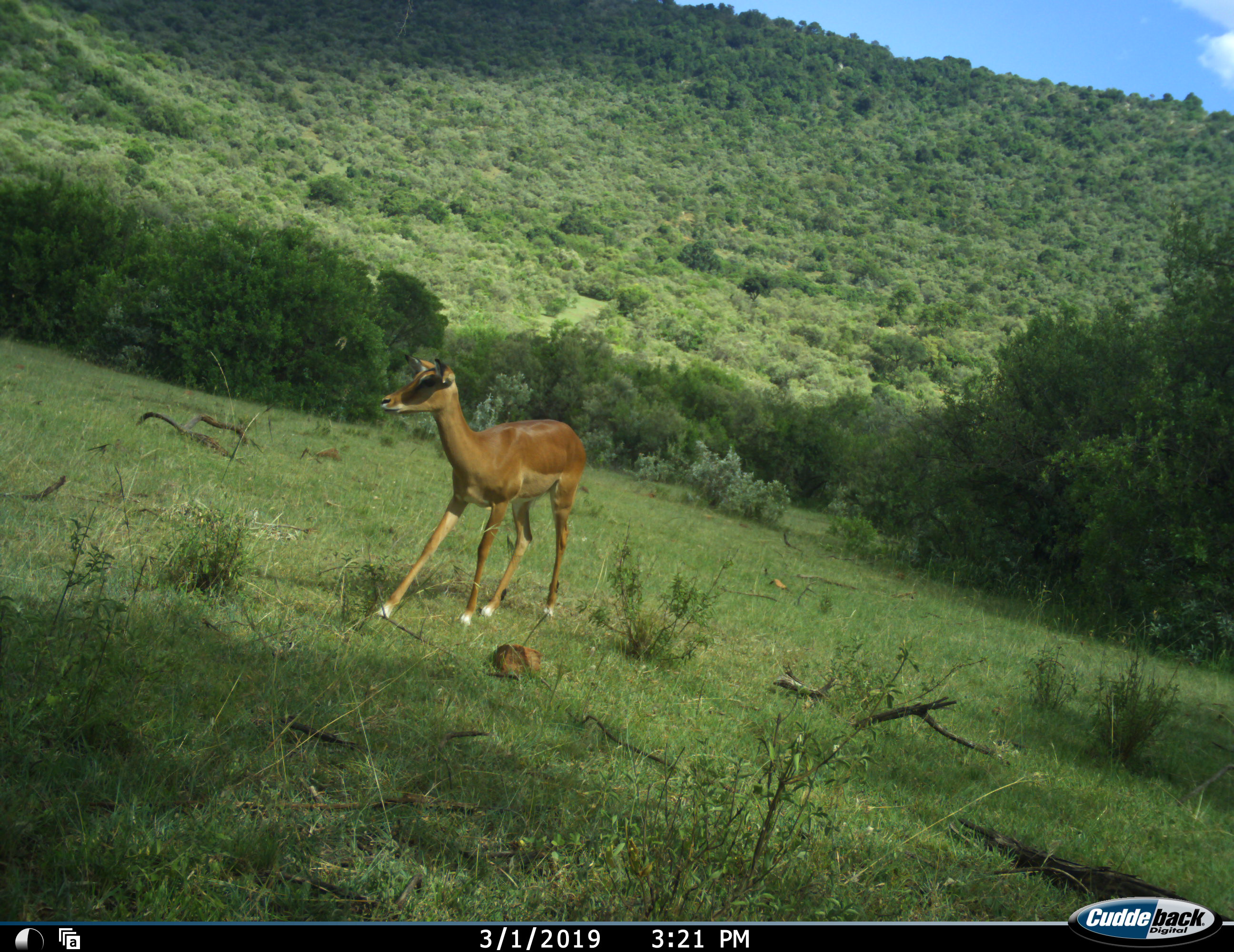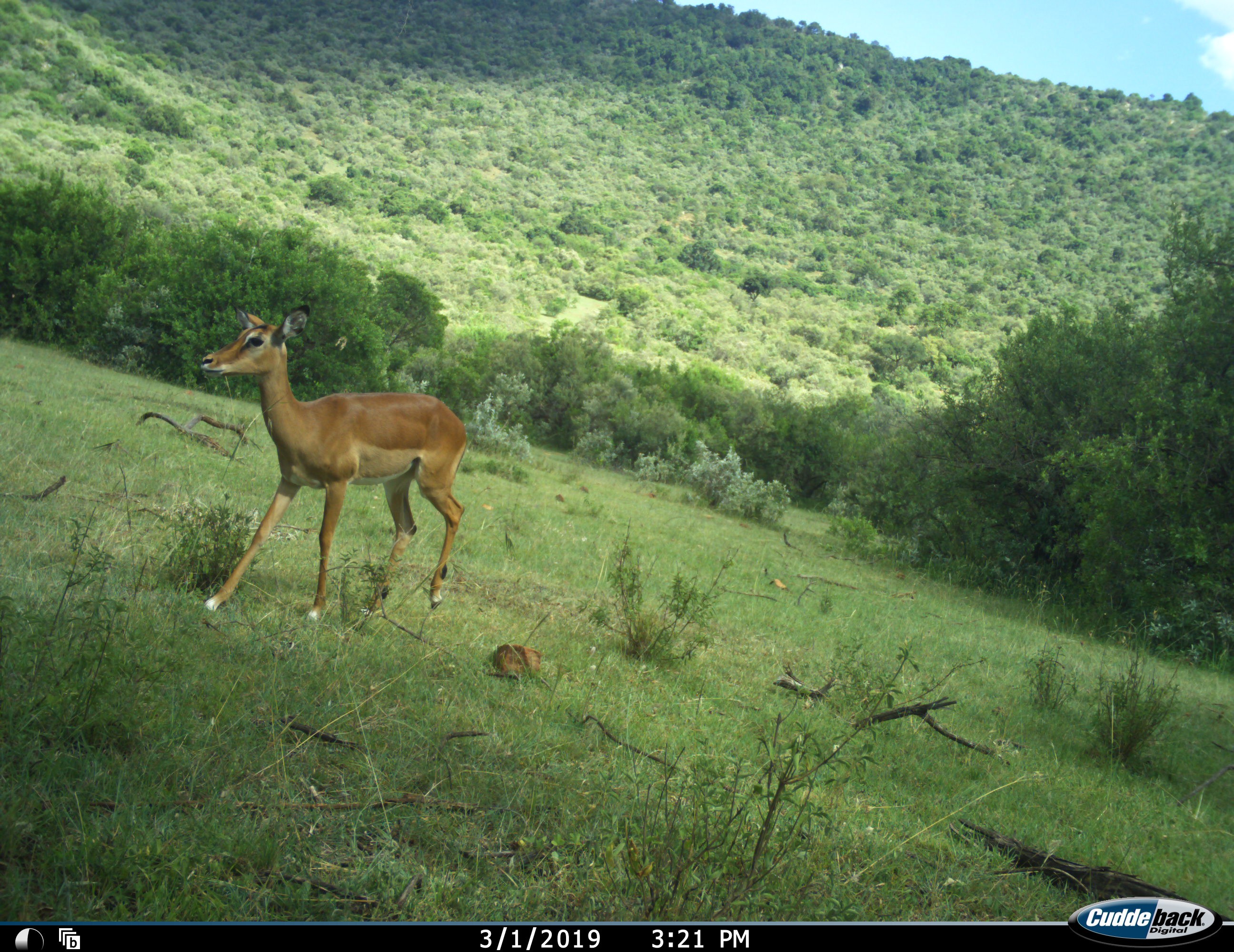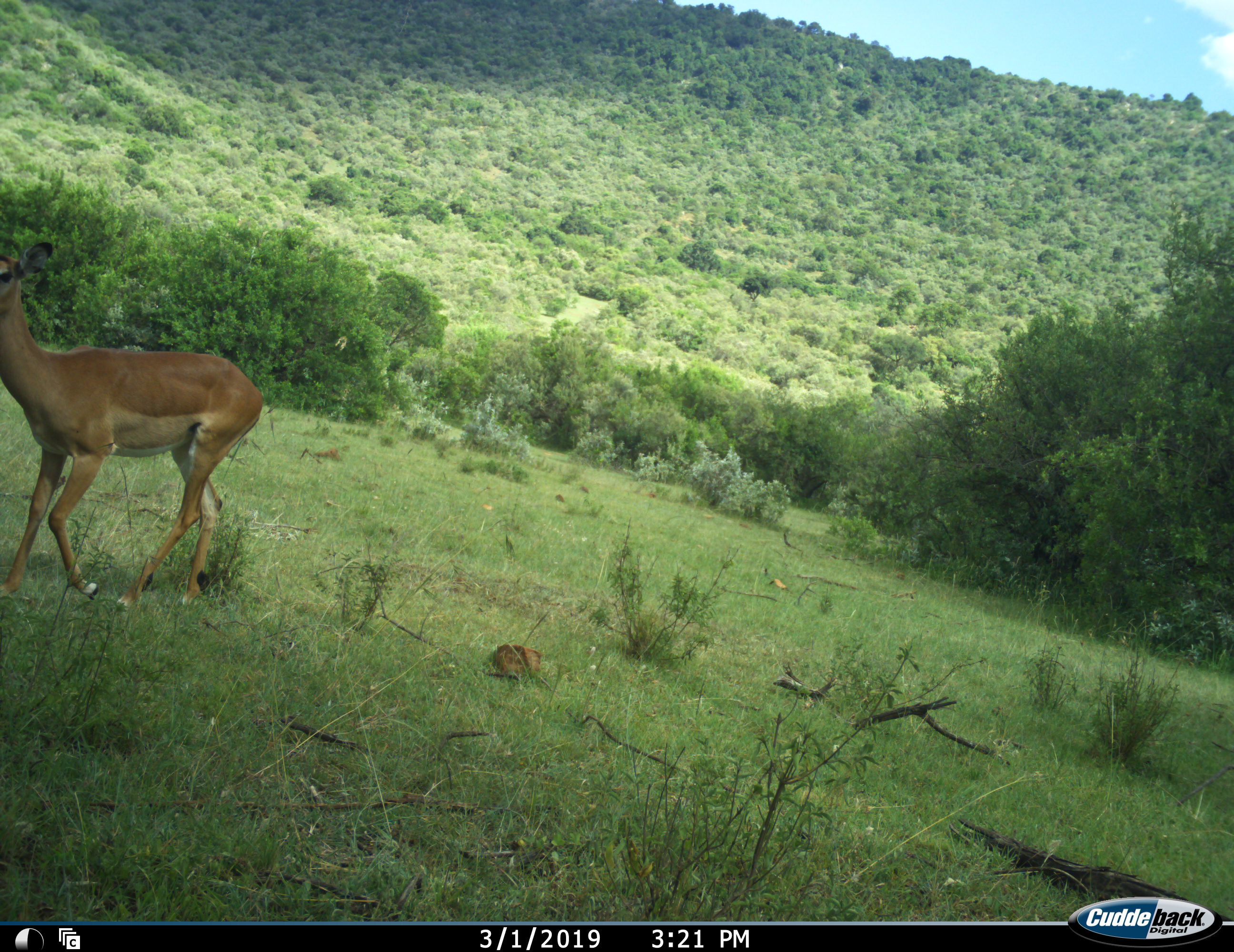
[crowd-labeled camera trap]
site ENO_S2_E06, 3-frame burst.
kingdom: Animalia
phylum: Chordata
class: Mammalia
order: Artiodactyla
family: Bovidae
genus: Aepyceros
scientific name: Aepyceros melampus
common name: impala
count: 1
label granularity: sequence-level